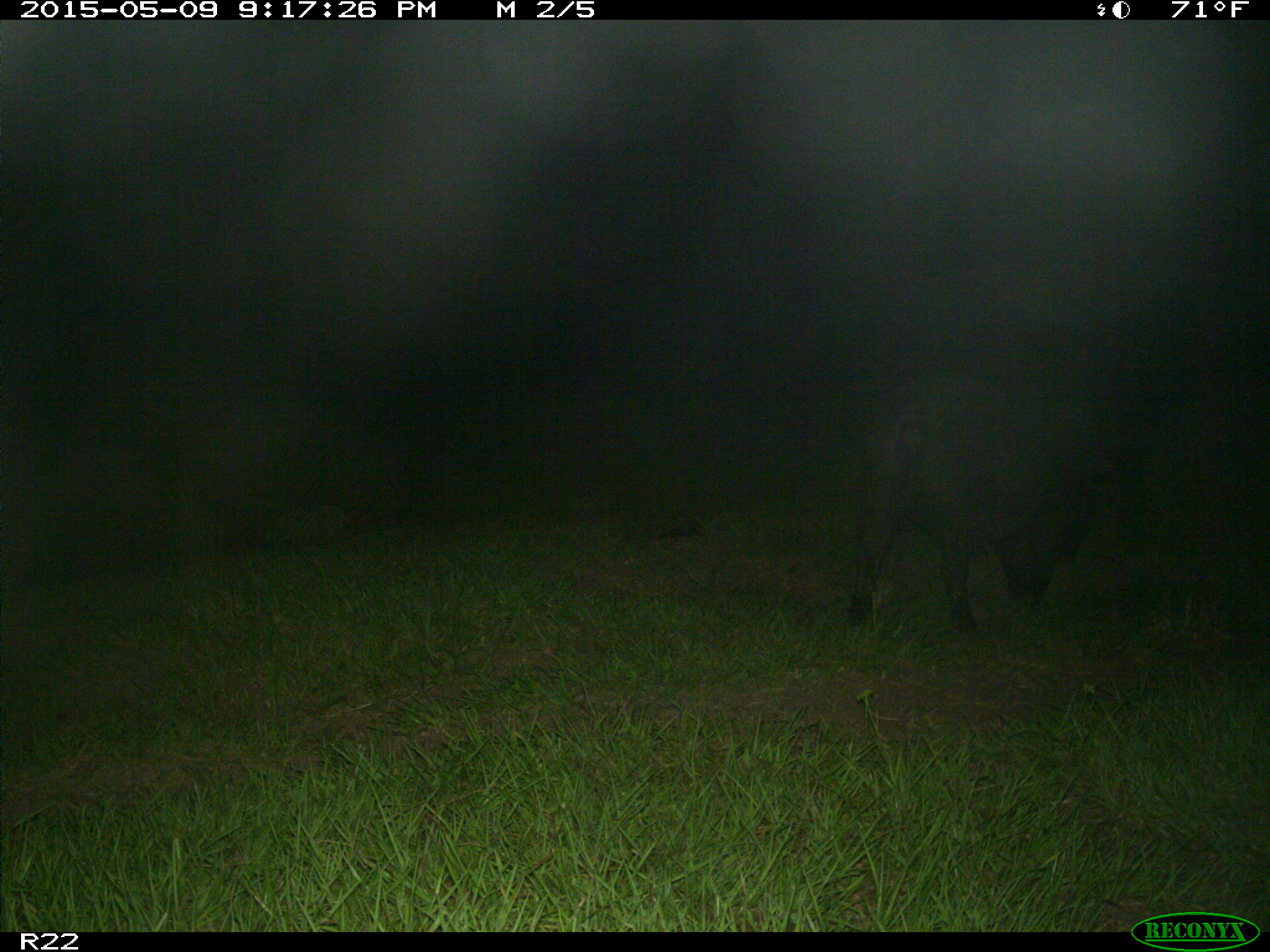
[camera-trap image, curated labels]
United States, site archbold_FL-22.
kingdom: Animalia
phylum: Chordata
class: Mammalia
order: Artiodactyla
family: Bovidae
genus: Bos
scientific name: Bos taurus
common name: domestic cow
Bos taurus (domestic cow).